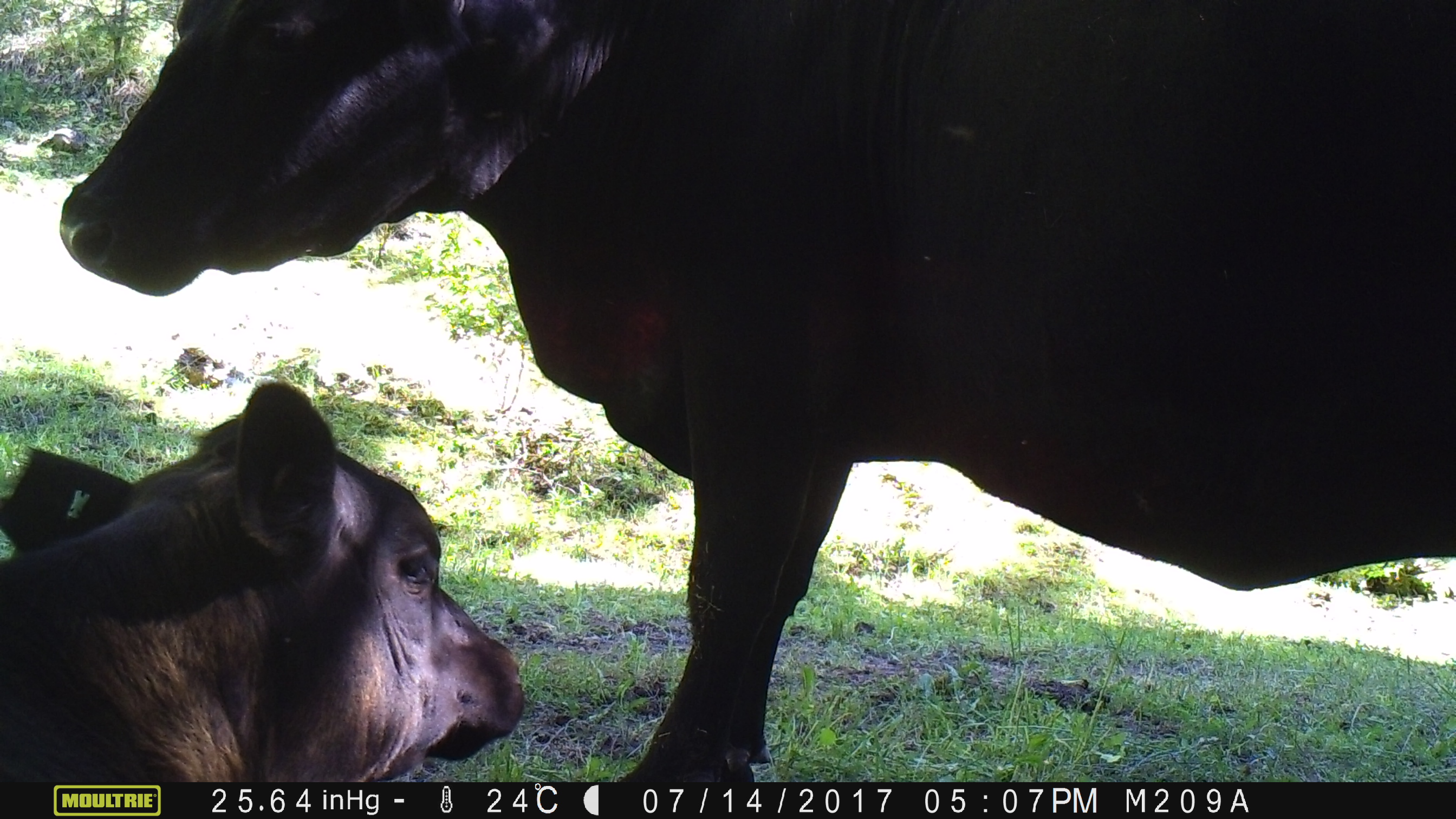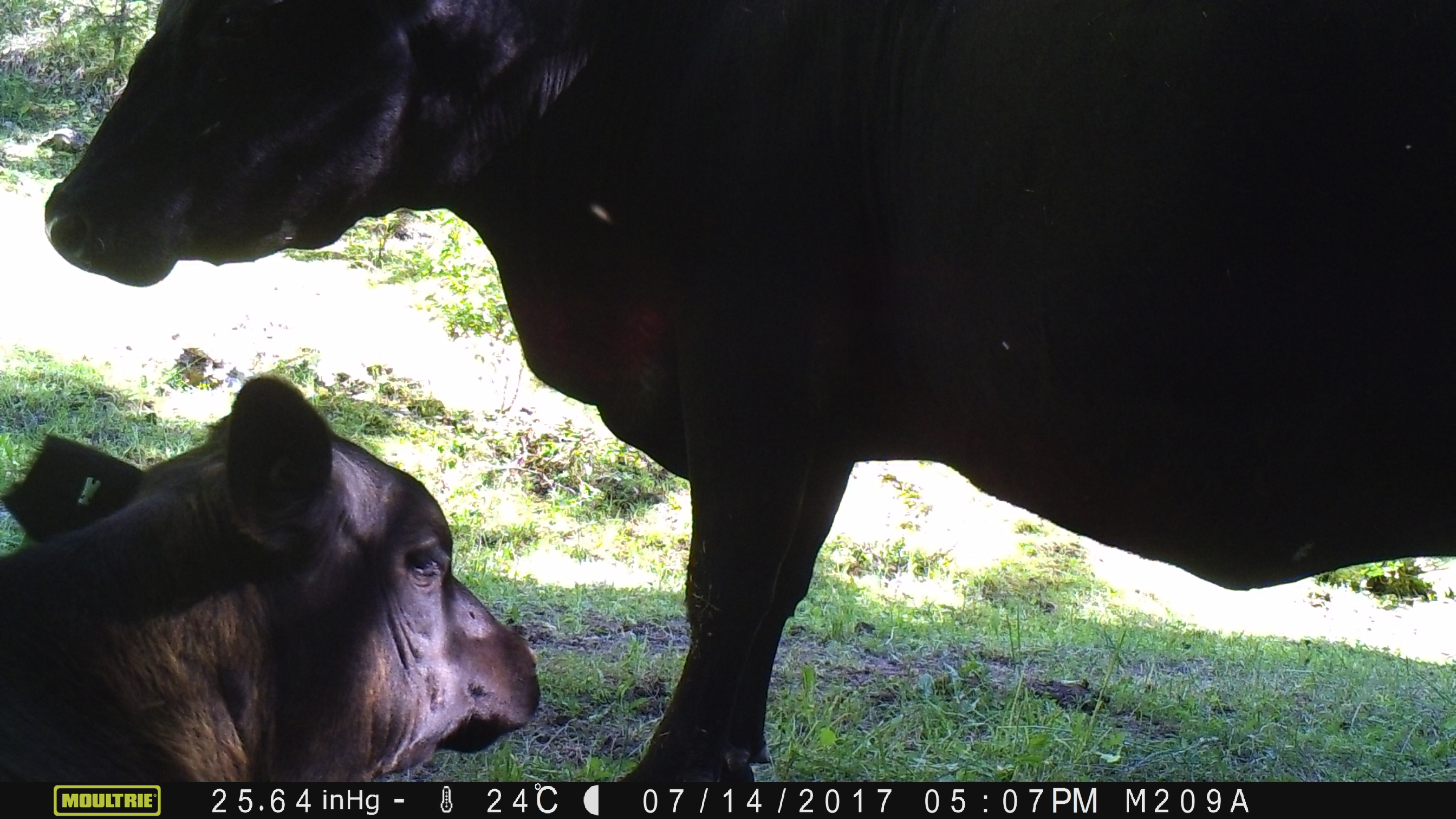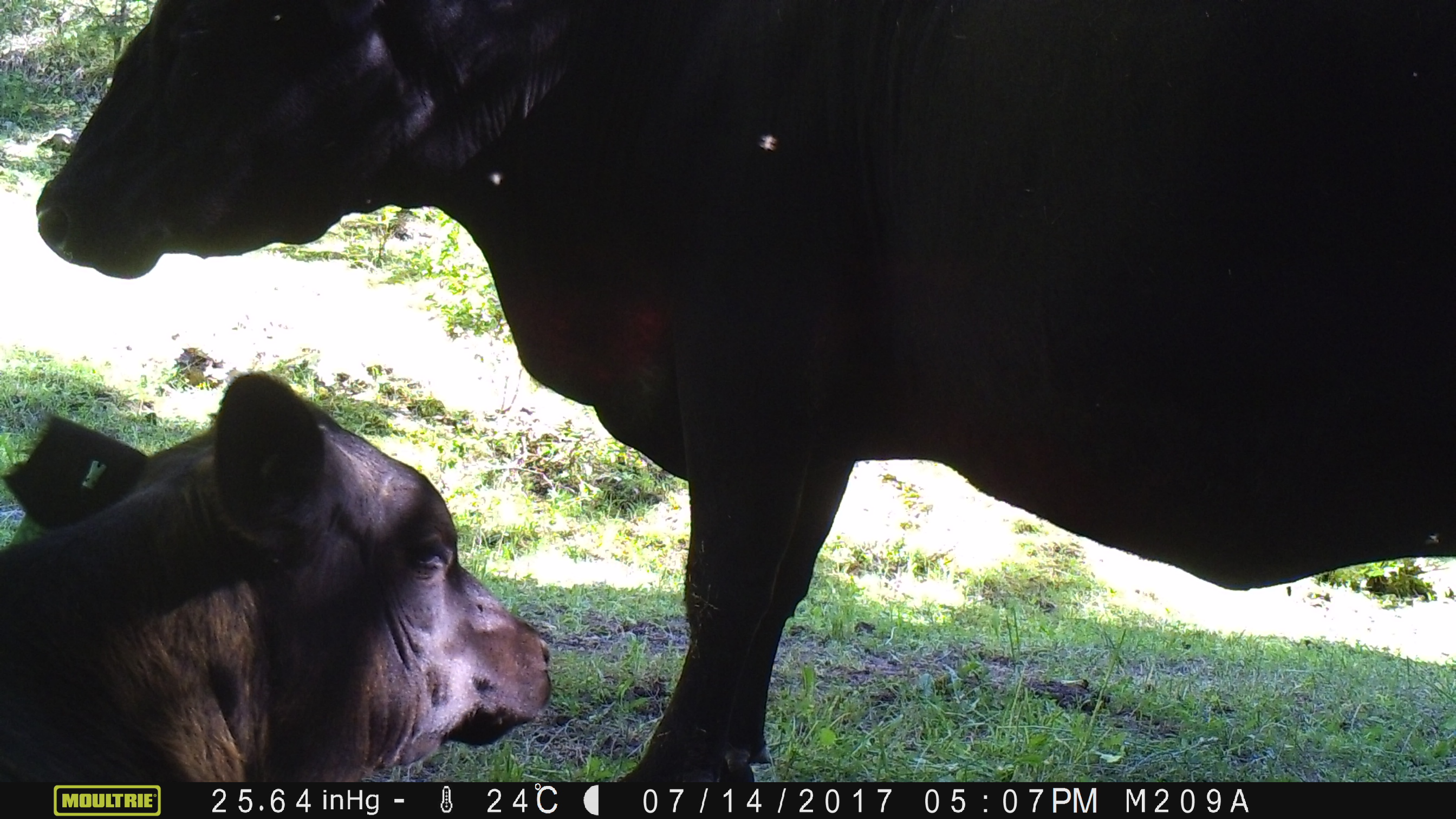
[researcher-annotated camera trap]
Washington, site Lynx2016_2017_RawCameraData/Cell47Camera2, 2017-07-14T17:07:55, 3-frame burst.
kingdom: Animalia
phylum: Chordata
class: Mammalia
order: Artiodactyla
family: Bovidae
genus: Bos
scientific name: Bos taurus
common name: domestic cattle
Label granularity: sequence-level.